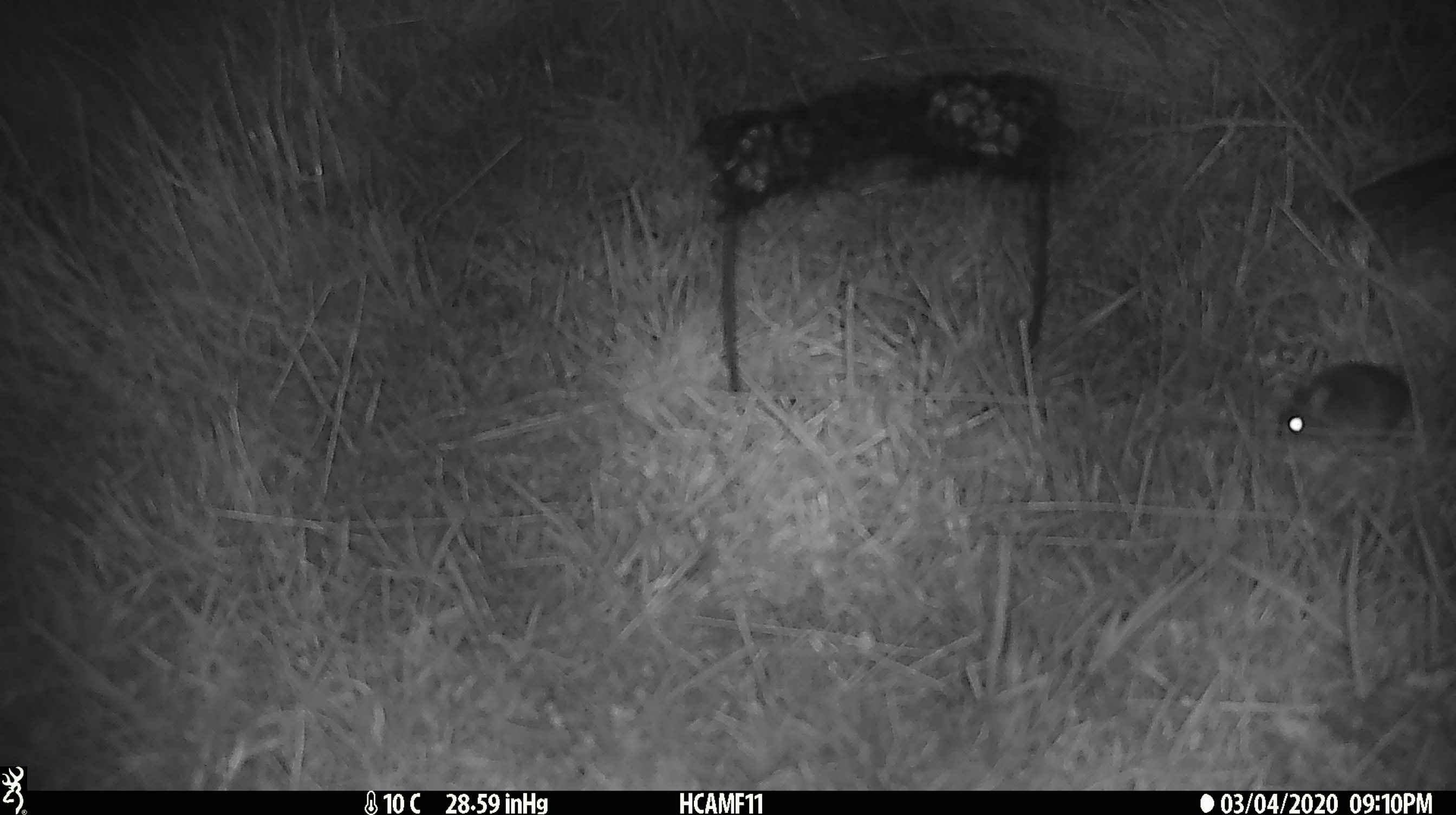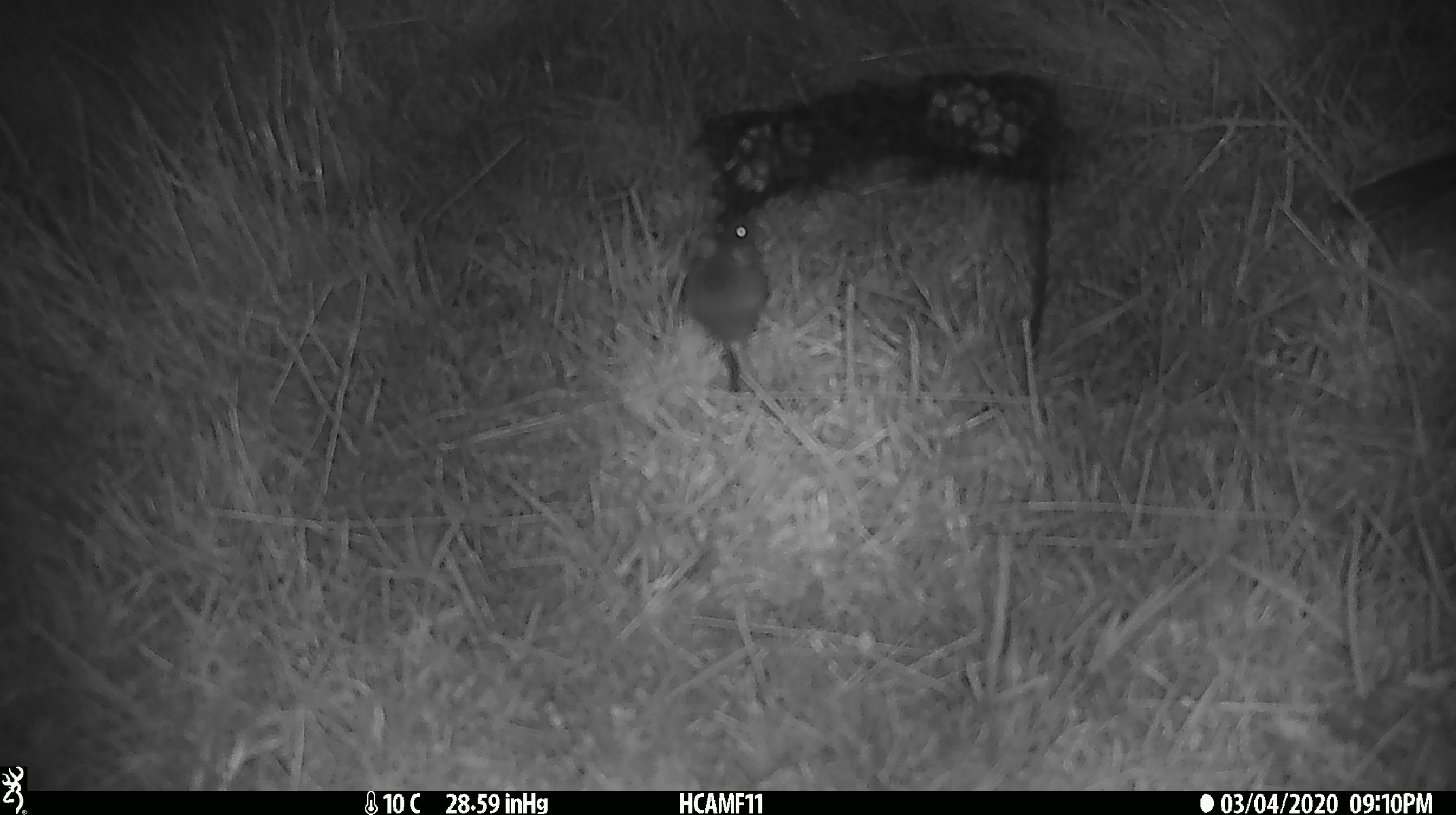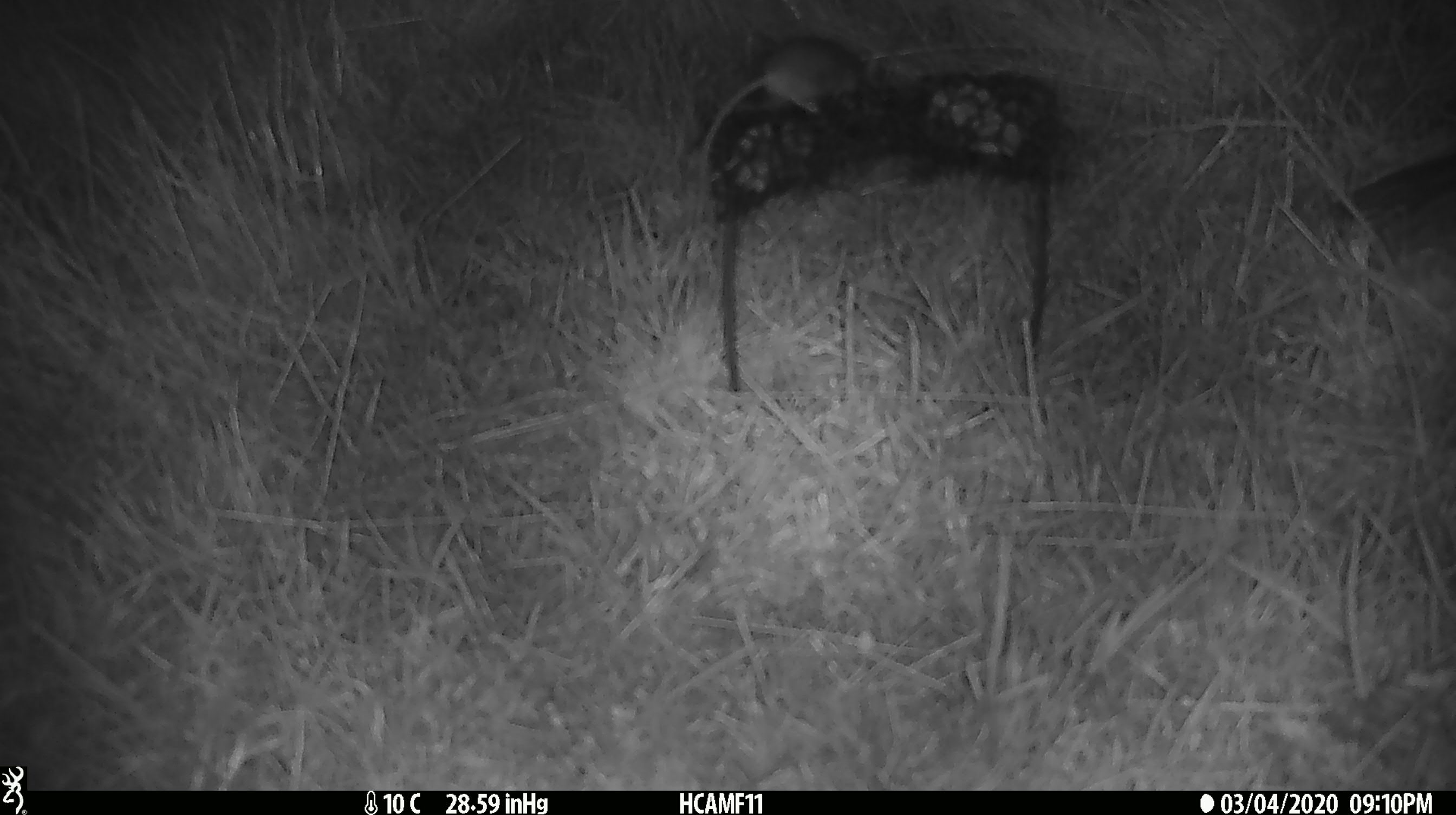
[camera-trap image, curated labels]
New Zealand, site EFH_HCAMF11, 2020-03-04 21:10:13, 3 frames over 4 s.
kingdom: Animalia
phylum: Chordata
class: Mammalia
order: Rodentia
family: Muridae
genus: Mus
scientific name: Mus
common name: mouse